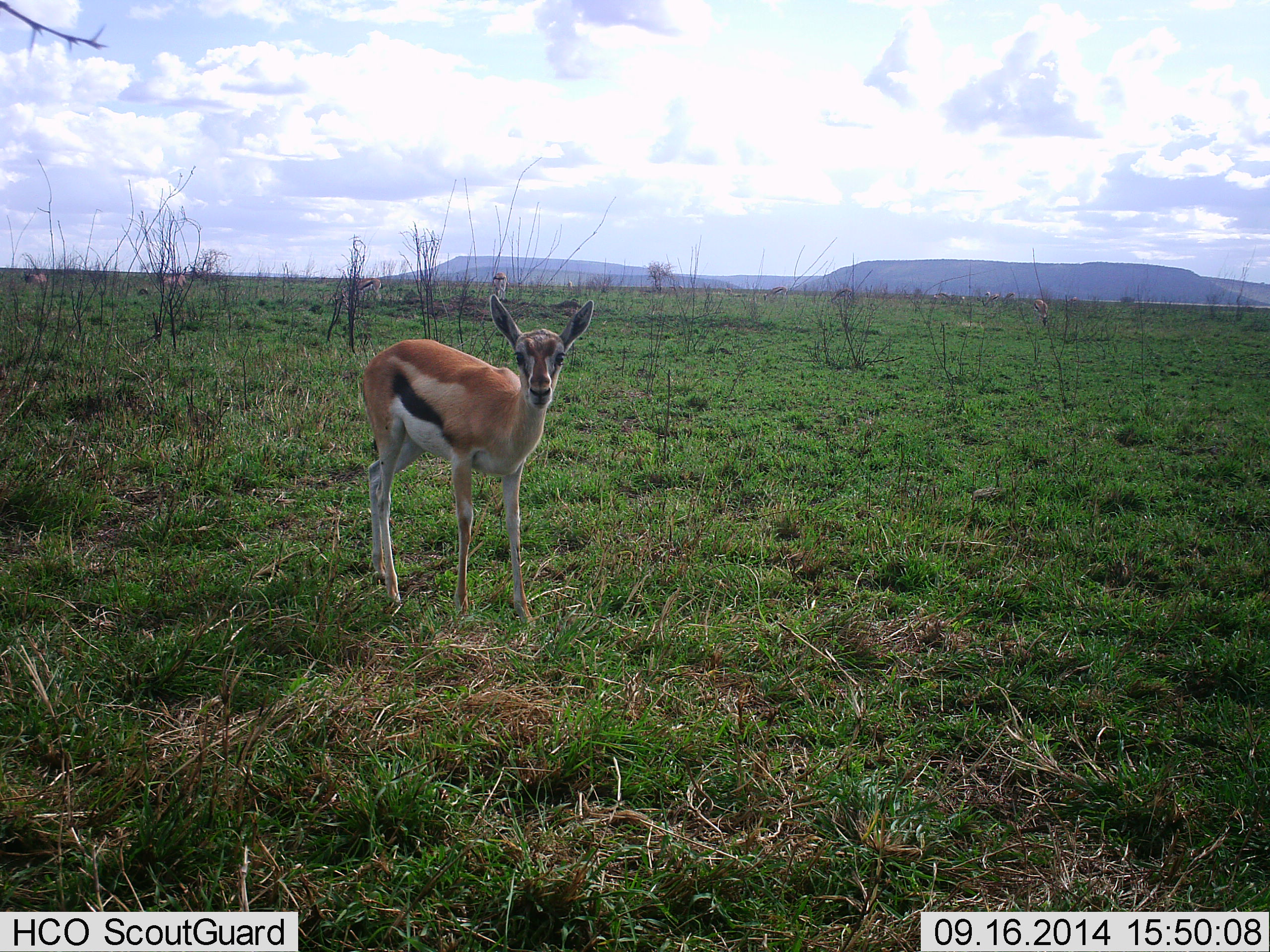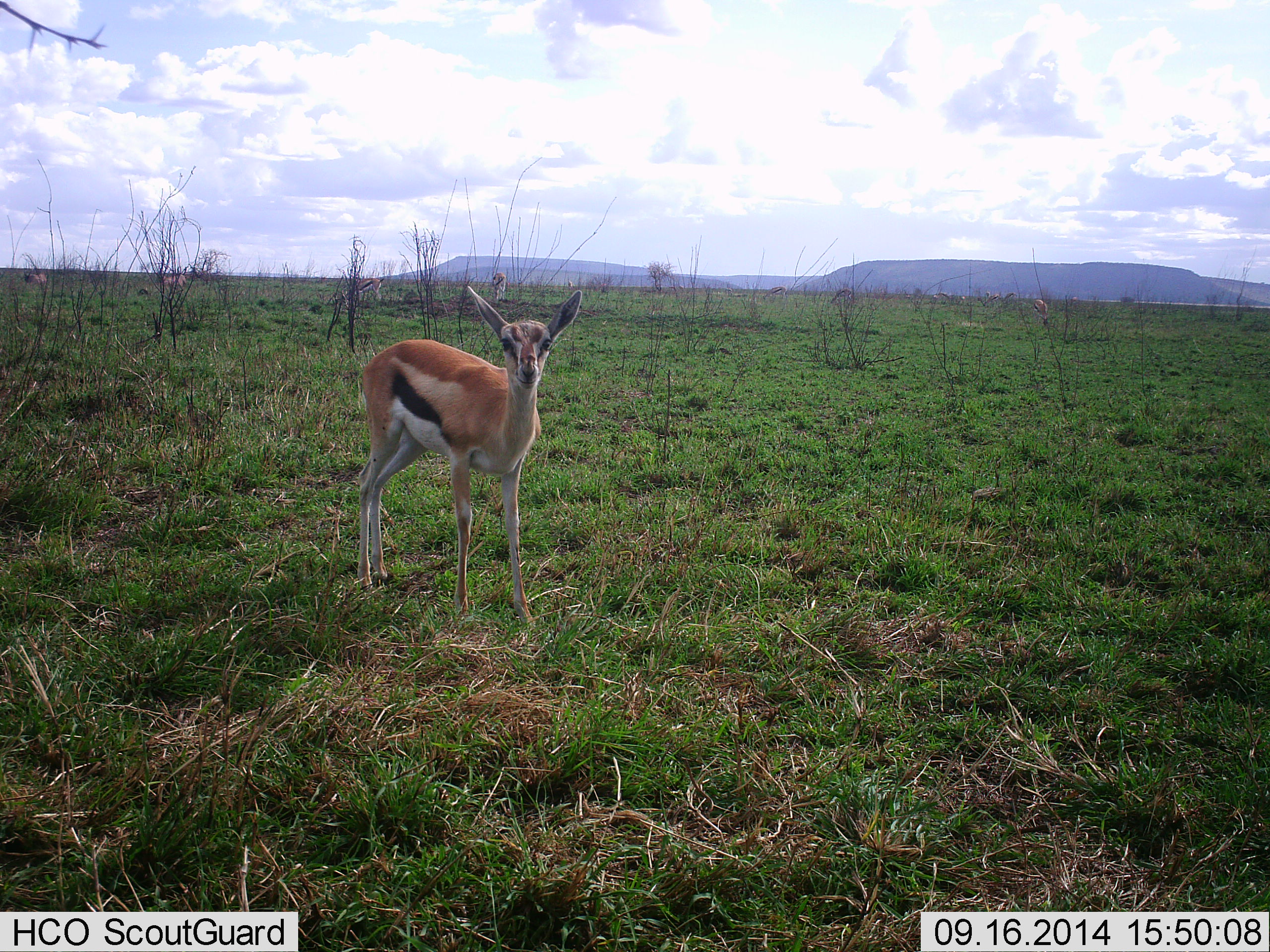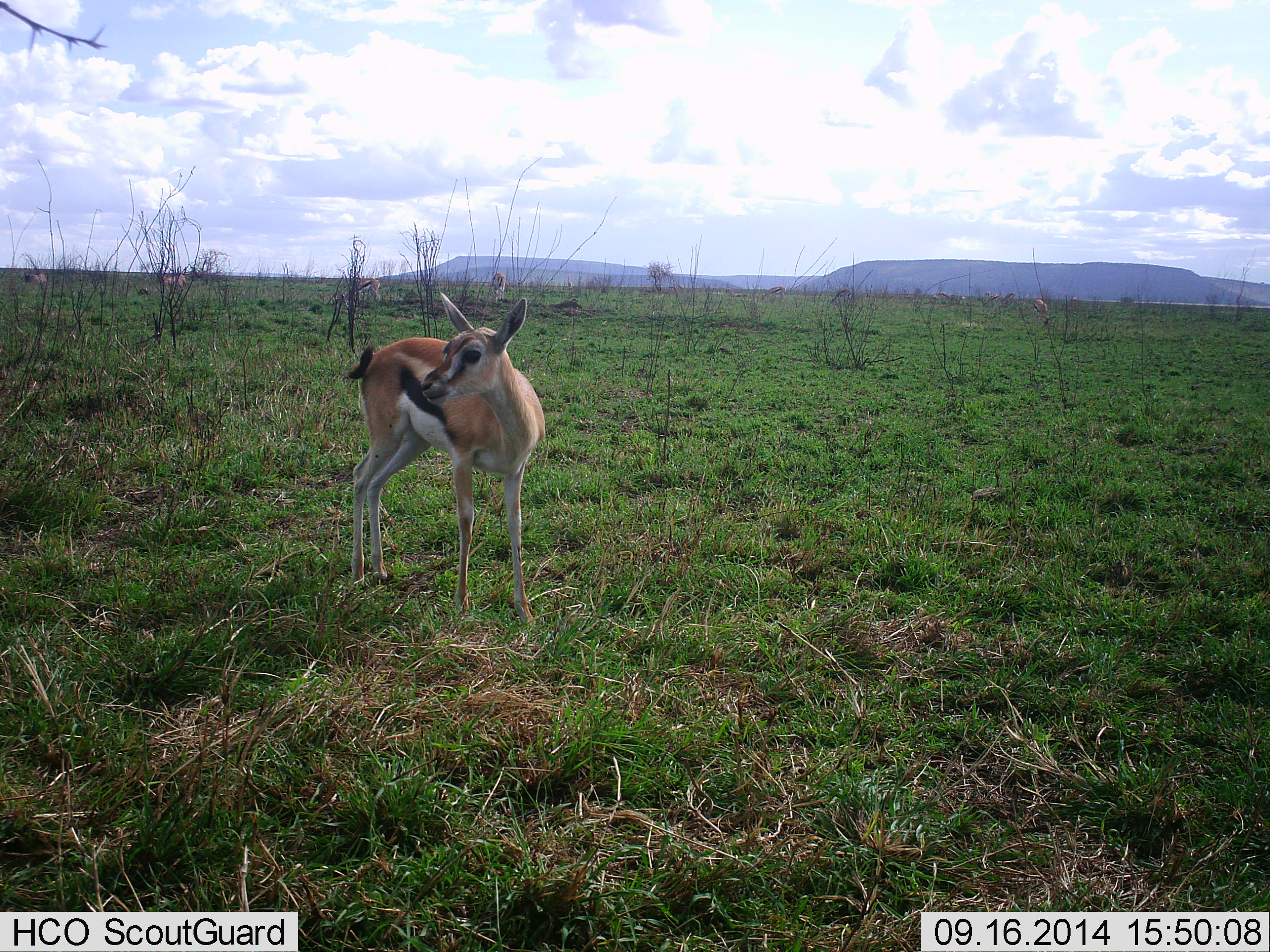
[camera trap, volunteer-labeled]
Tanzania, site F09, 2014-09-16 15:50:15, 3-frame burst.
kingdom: Animalia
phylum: Chordata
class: Mammalia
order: Artiodactyla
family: Bovidae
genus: Eudorcas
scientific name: Eudorcas thomsonii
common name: thomson's gazelle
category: gazellethomsons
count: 1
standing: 100%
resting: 0%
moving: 0%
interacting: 0%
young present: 30%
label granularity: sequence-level